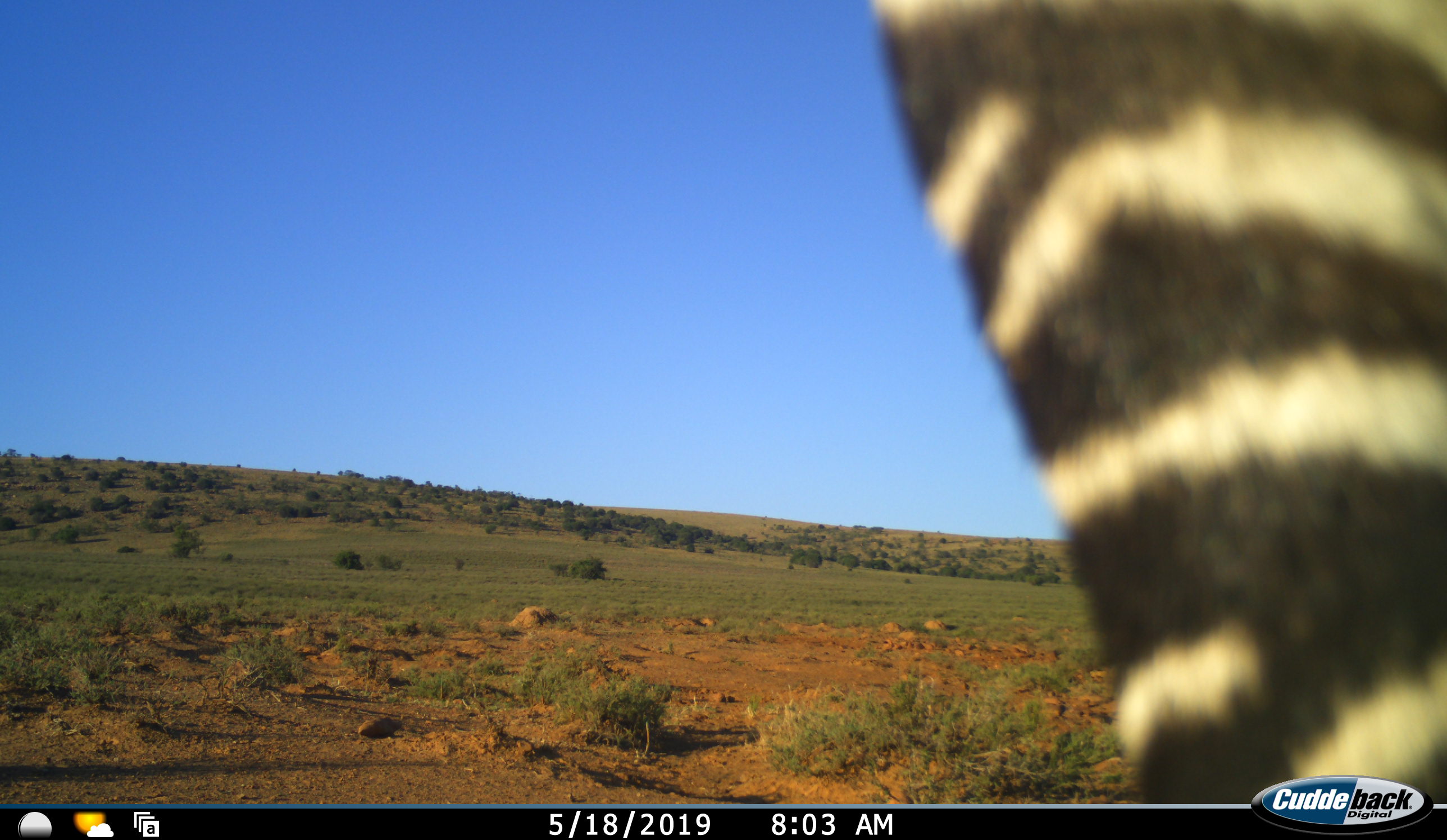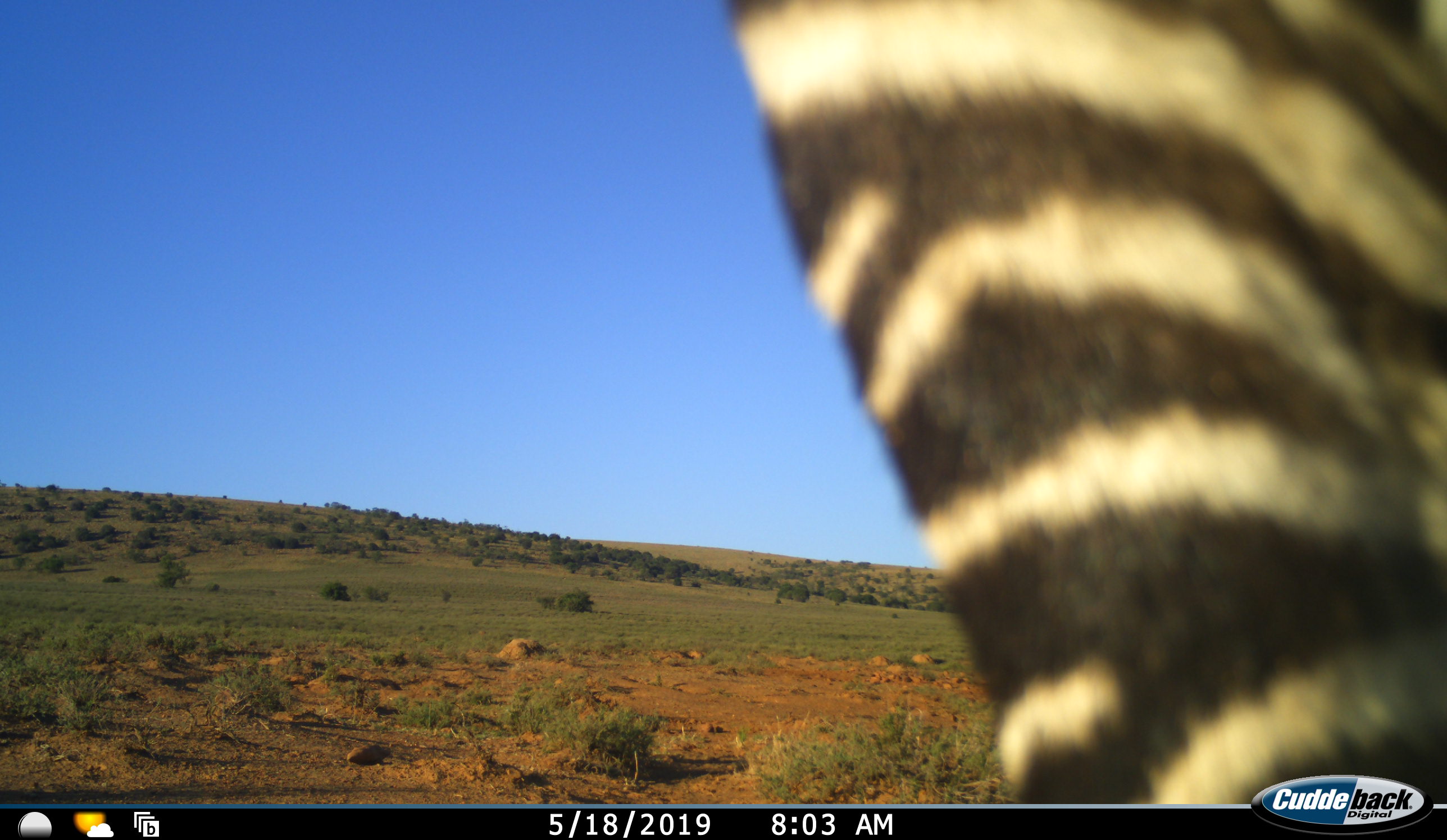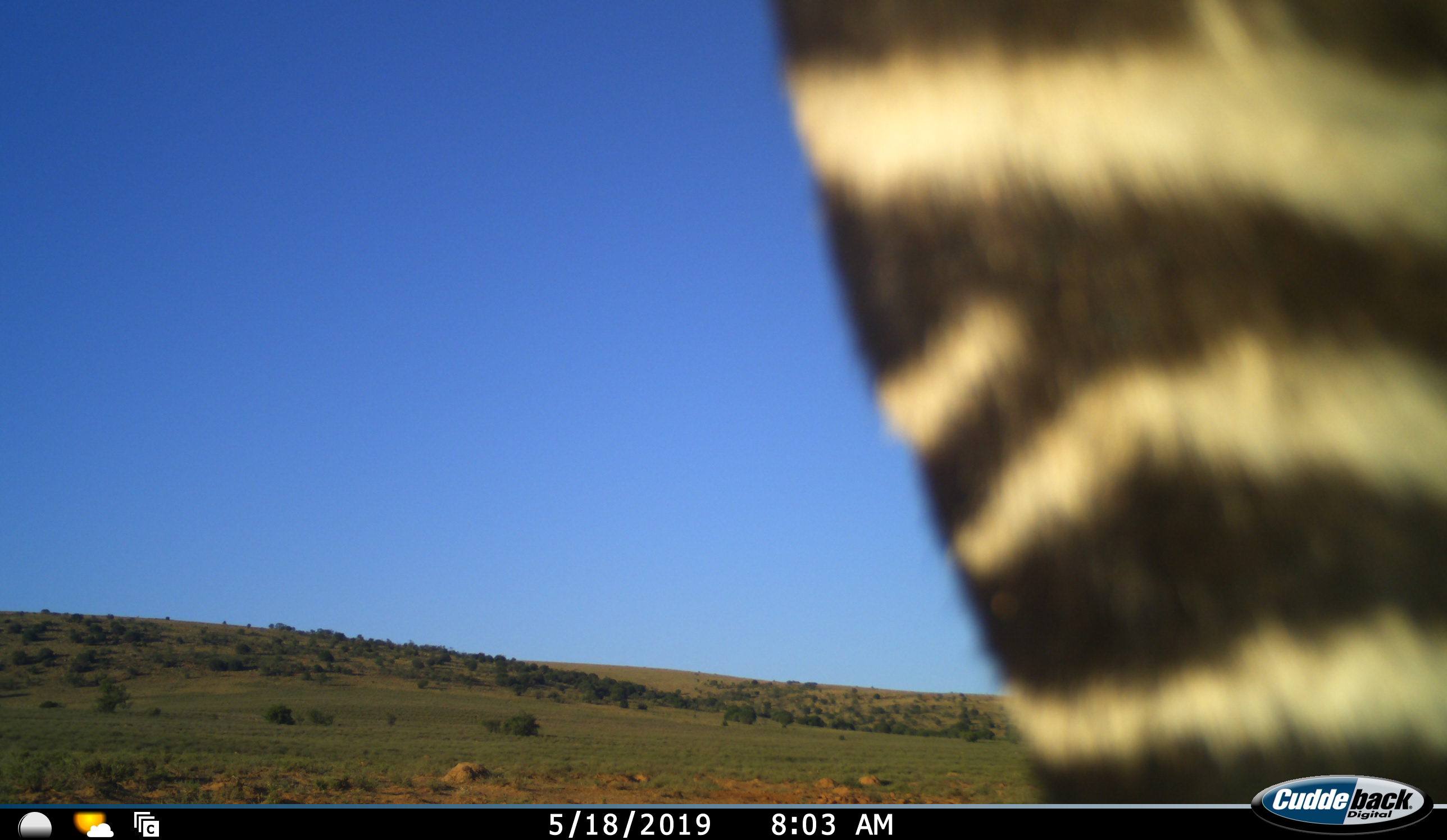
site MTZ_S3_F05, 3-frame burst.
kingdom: Animalia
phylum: Chordata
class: Mammalia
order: Perissodactyla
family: Equidae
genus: Equus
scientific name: Equus zebra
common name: mountain zebra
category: zebramountain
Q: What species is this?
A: Zebramountain (mountain zebra) (Equus zebra).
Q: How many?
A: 1.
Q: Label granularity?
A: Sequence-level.